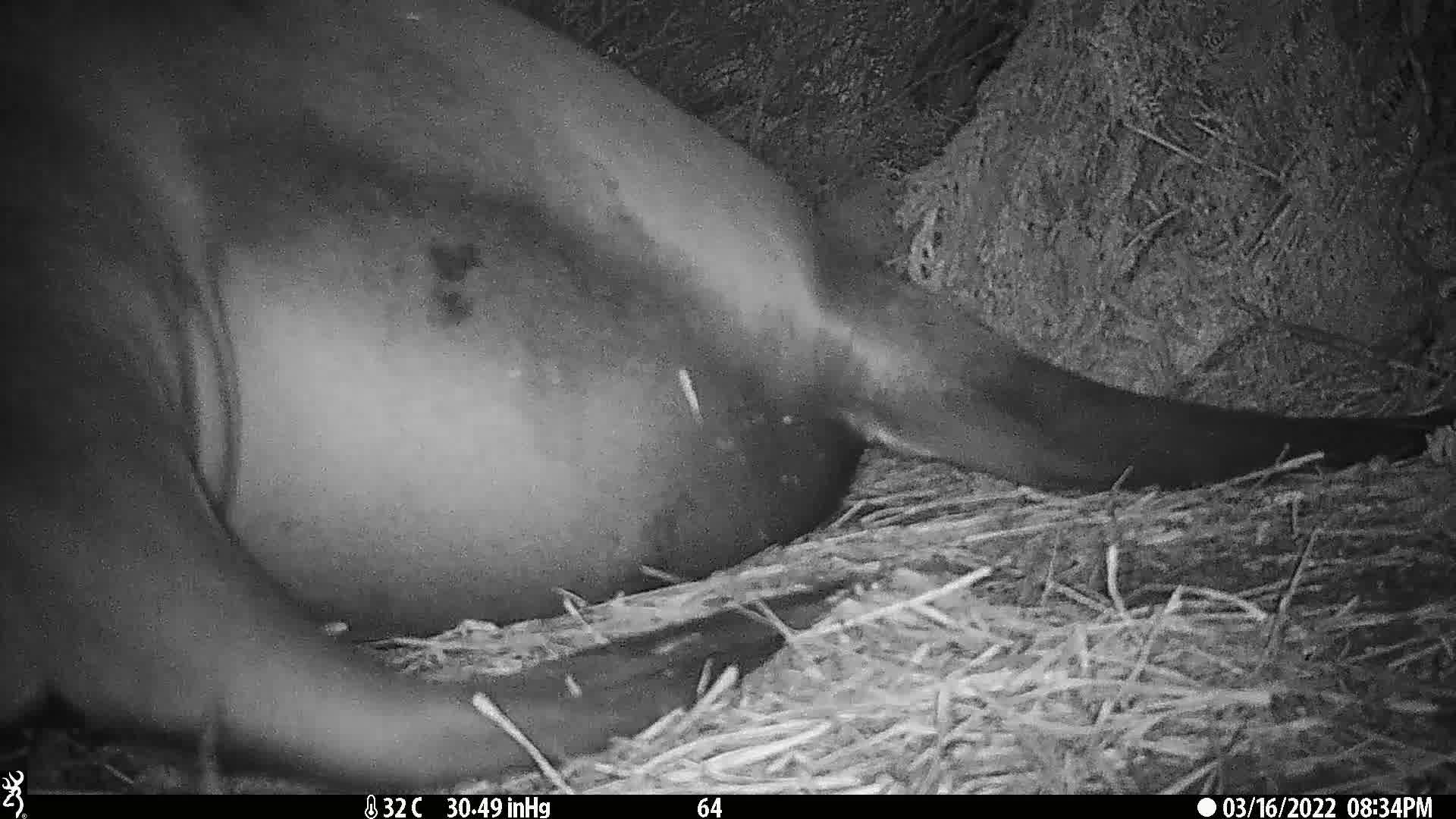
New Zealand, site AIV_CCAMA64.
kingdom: Animalia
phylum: Chordata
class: Mammalia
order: Carnivora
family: Otariidae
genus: Phocarctos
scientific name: Phocarctos hookeri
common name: new zealand sea lion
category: sealion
Sealion (new zealand sea lion) (Phocarctos hookeri).